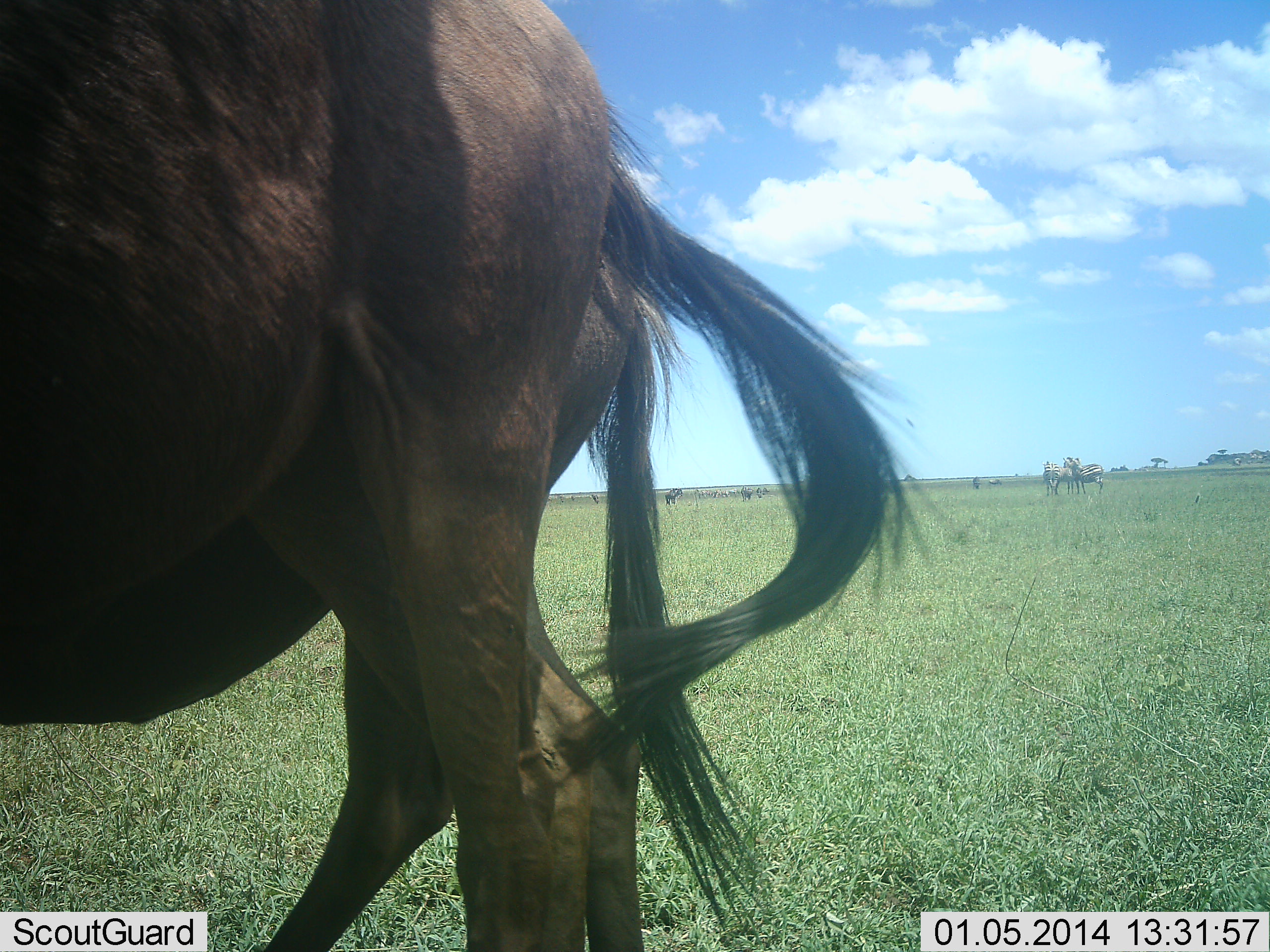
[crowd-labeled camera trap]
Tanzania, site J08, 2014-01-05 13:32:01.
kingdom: Animalia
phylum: Chordata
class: Mammalia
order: Artiodactyla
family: Bovidae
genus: Connochaetes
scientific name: Connochaetes taurinus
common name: blue wildebeest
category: wildebeest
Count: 2.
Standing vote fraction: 93%.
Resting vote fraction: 0%.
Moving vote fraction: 7%.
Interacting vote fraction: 0%.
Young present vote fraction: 0%.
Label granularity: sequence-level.